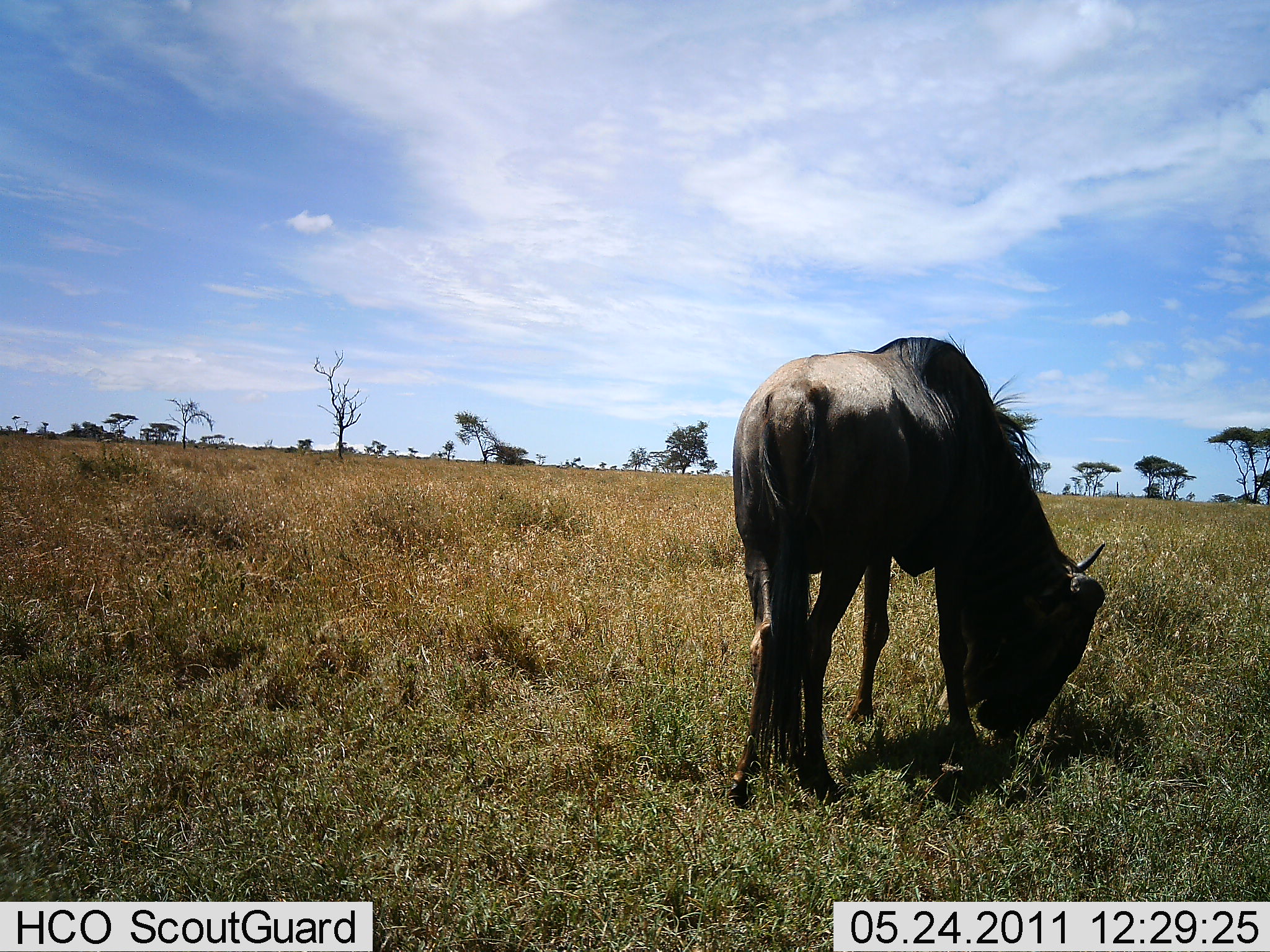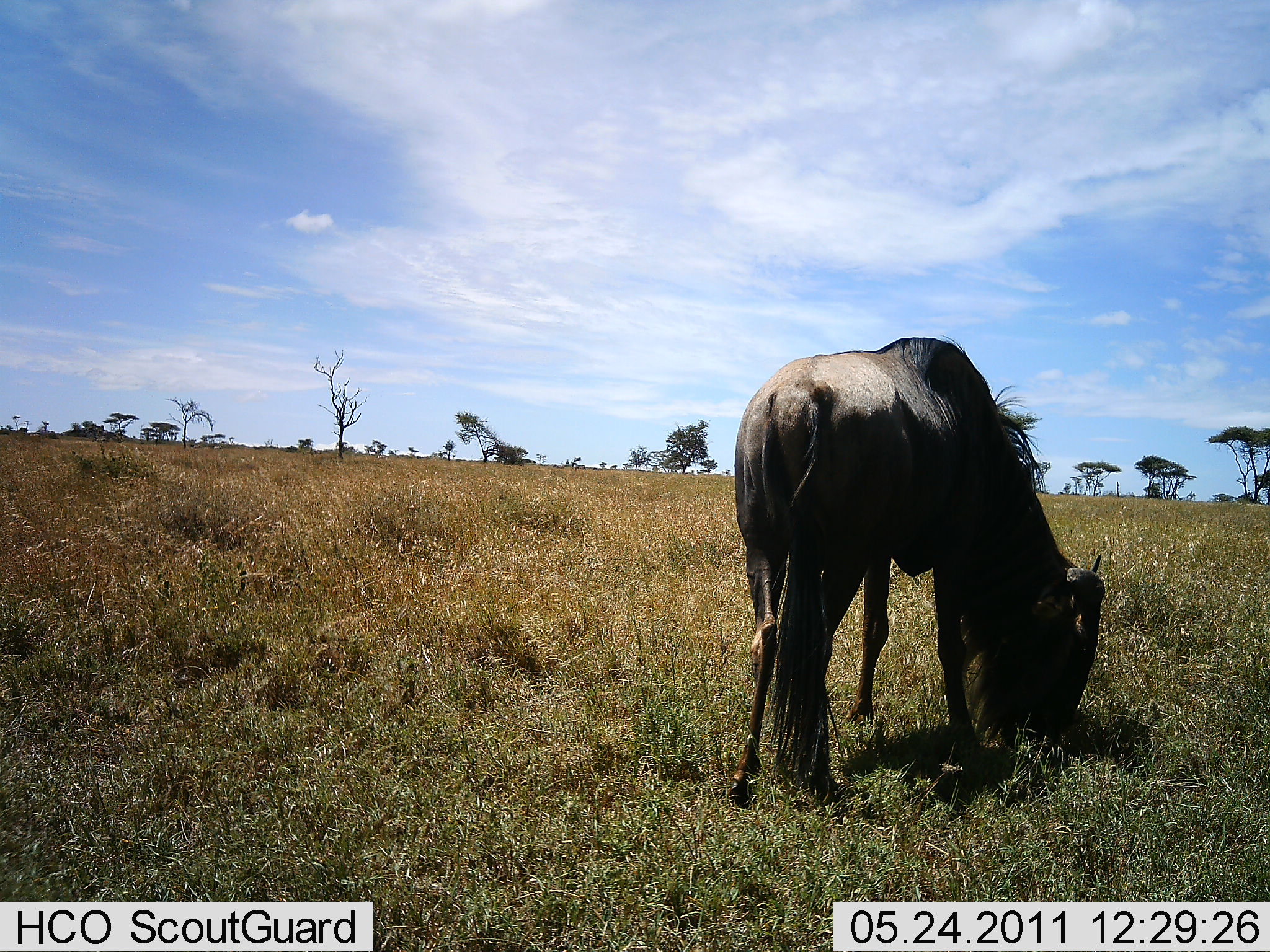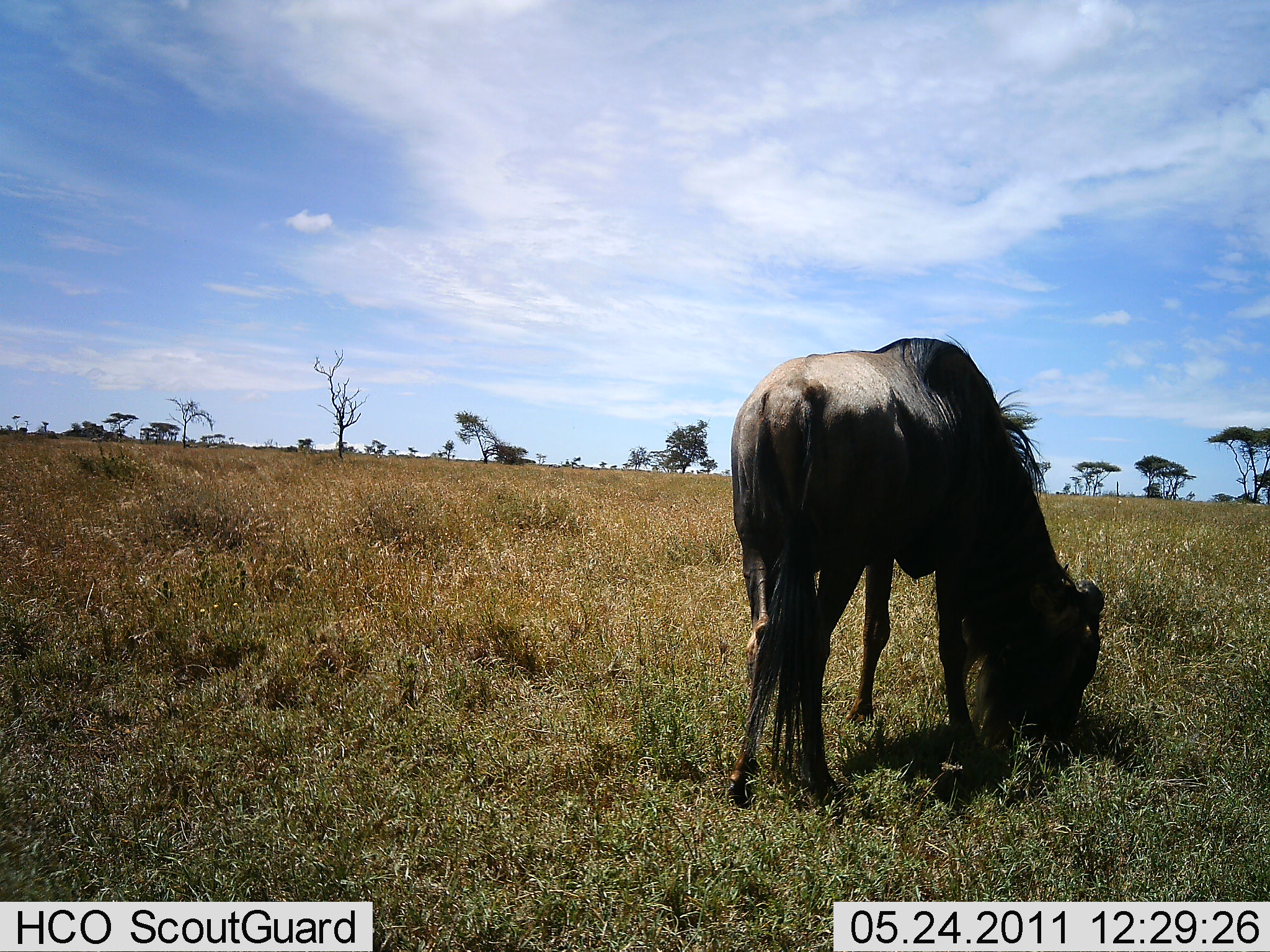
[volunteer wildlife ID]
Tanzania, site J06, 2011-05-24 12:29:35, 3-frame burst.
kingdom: Animalia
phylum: Chordata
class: Mammalia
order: Artiodactyla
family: Bovidae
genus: Connochaetes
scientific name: Connochaetes taurinus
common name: blue wildebeest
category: wildebeest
Wildebeest (blue wildebeest) (Connochaetes taurinus), count 1. Behavior (volunteer vote fractions): standing 19%, resting 0%, moving 0%, interacting 0%. Young present (vote fraction): 0%. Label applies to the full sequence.